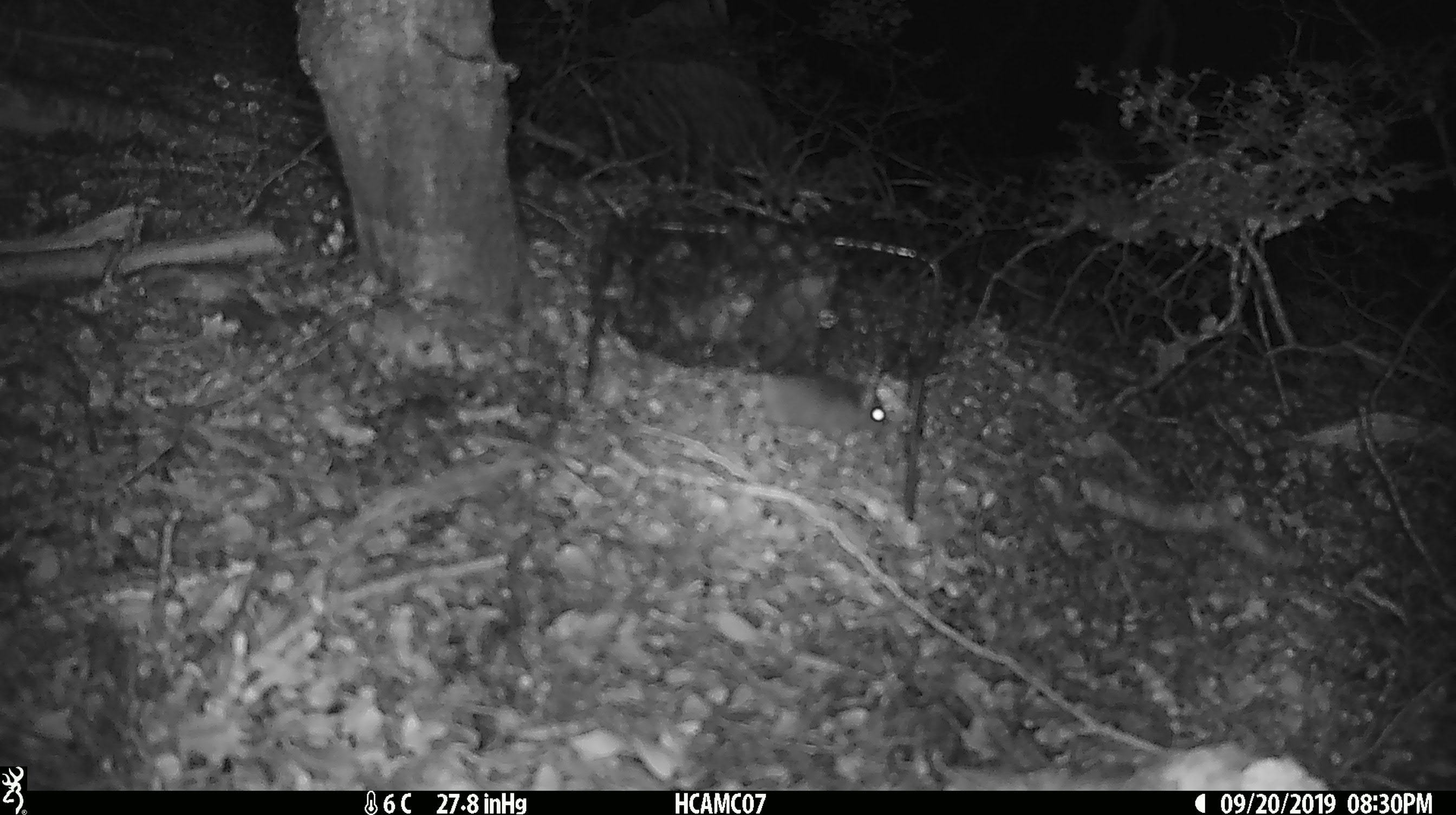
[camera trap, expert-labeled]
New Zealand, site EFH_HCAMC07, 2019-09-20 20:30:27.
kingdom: Animalia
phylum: Chordata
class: Mammalia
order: Rodentia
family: Muridae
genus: Mus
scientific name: Mus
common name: mouse